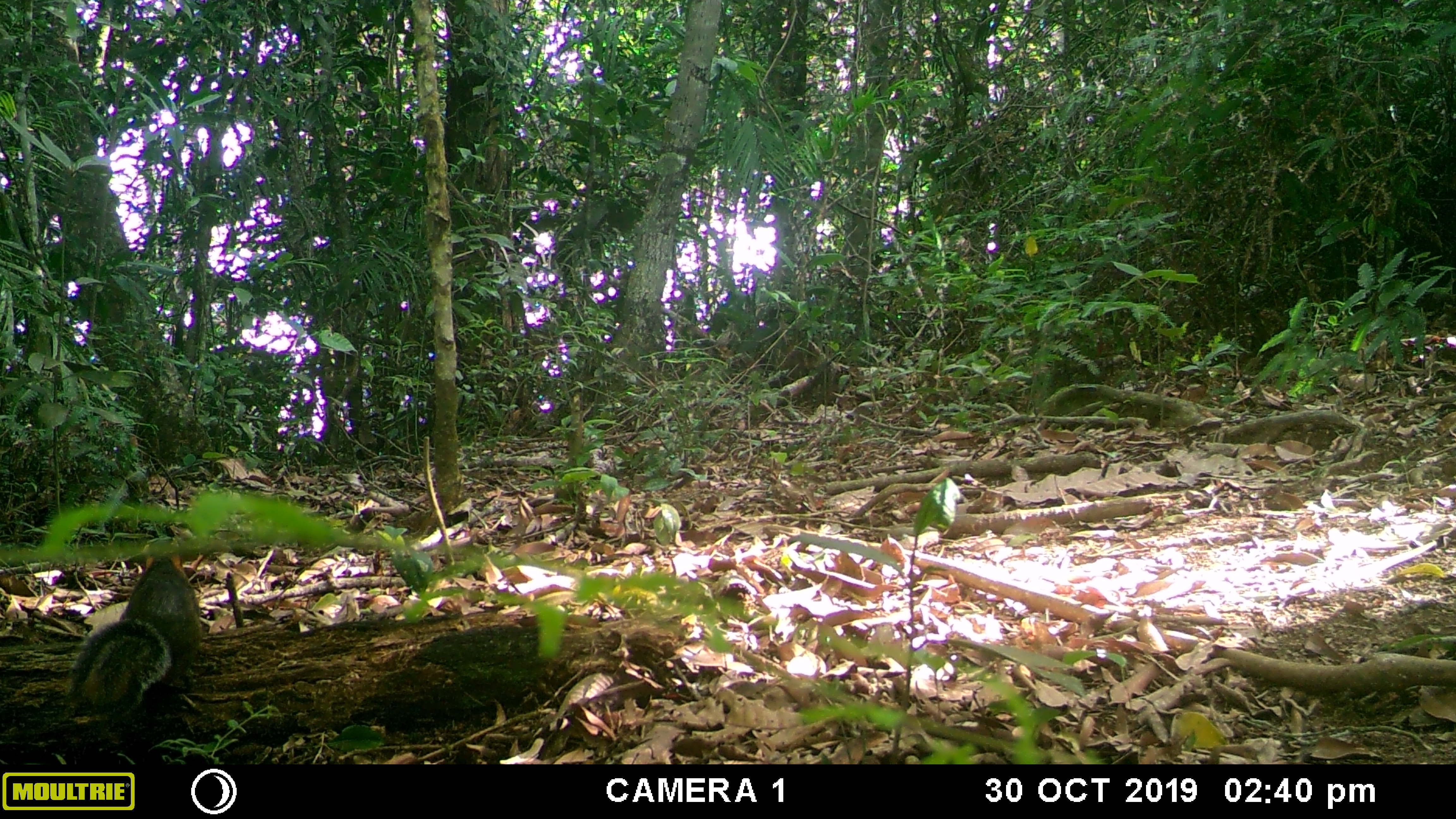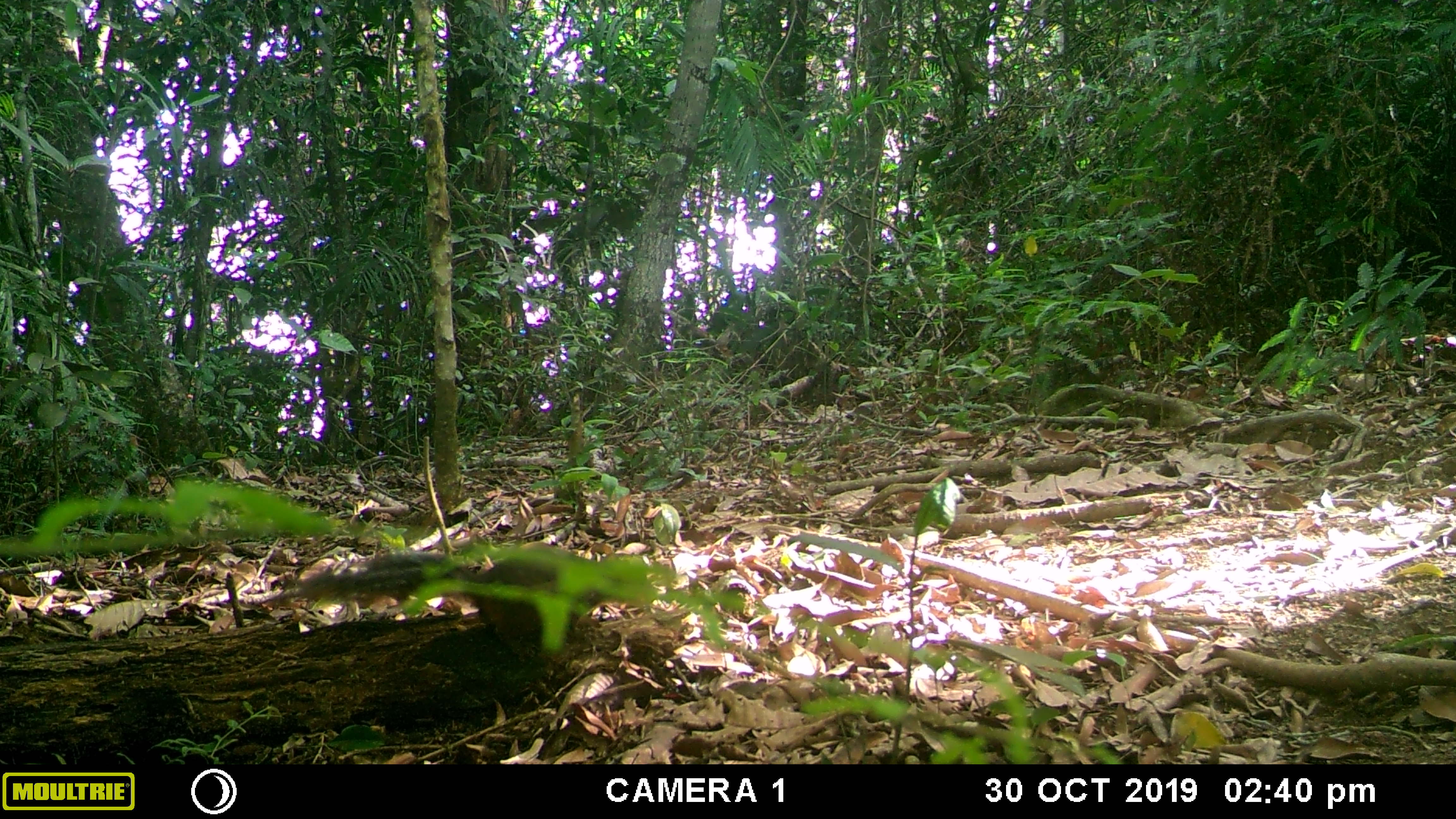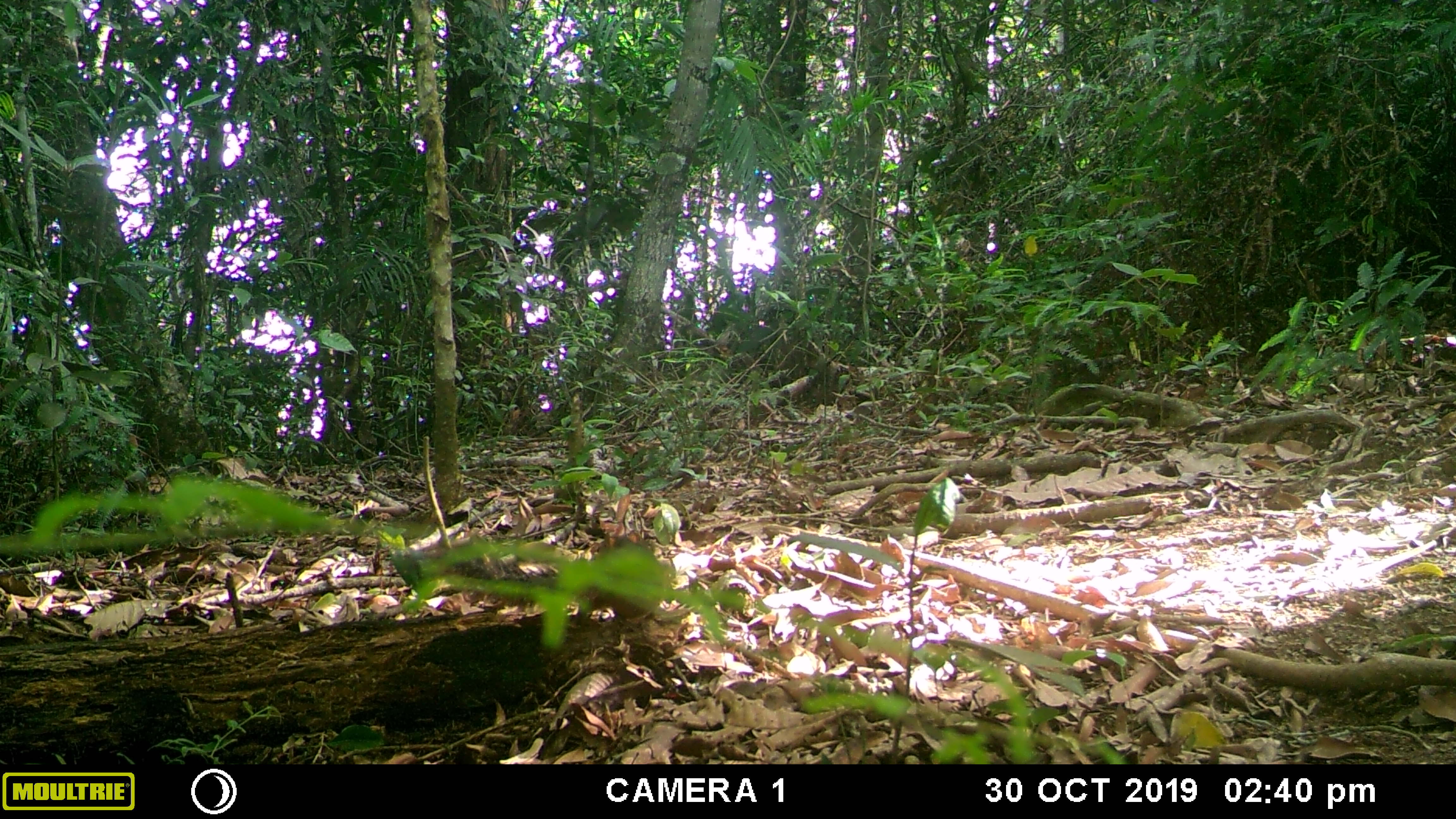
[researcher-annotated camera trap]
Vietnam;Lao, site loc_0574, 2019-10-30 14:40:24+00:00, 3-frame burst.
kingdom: Animalia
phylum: Chordata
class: Mammalia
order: Rodentia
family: Sciuridae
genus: Dremomys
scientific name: Dremomys rufigenis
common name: red-cheeked squirrel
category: red cheeked squirrel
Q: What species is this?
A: Red cheeked squirrel (red-cheeked squirrel) (Dremomys rufigenis).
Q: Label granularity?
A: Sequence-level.